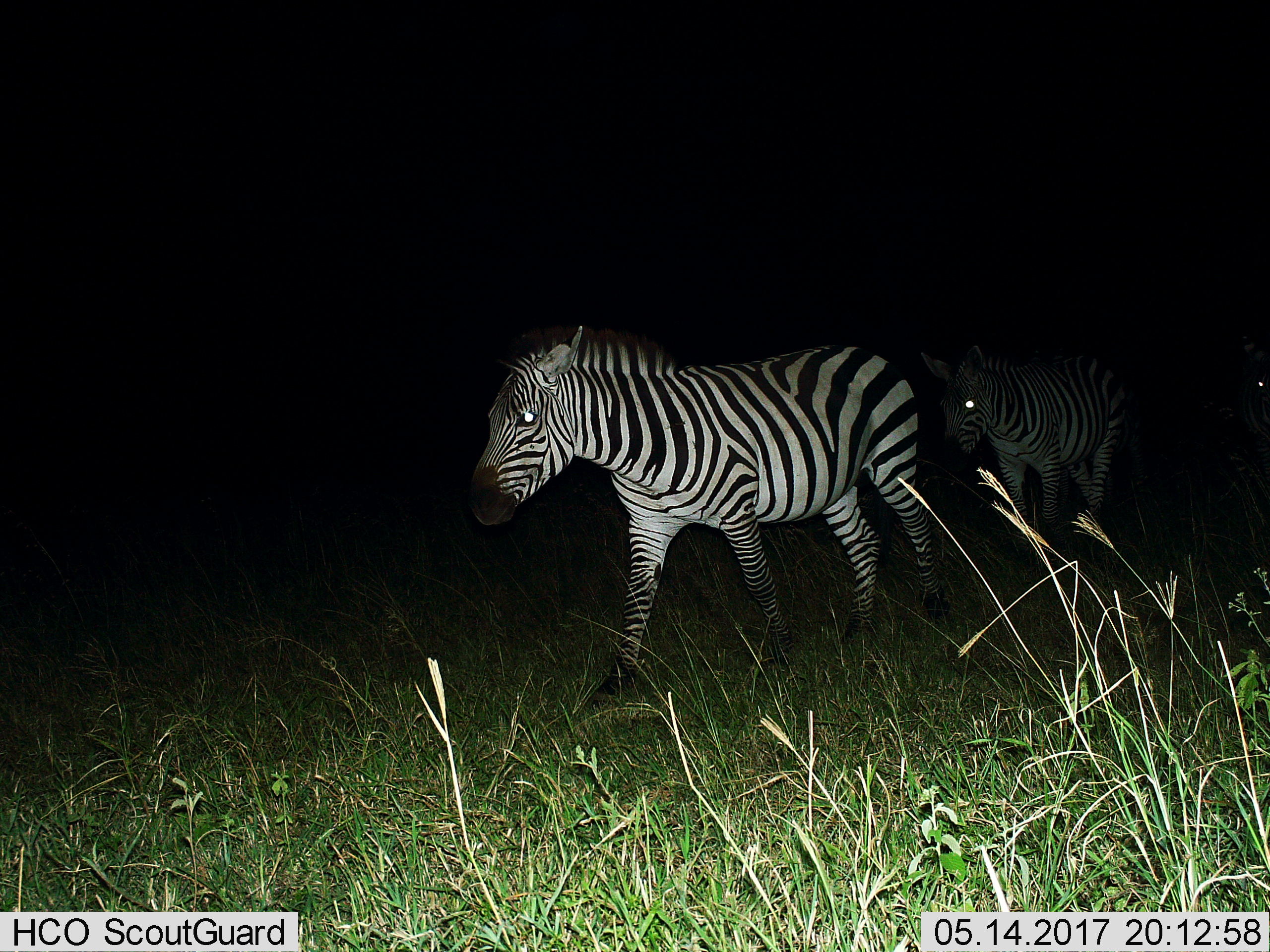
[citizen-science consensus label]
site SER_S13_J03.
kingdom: Animalia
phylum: Chordata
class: Mammalia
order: Perissodactyla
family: Equidae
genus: Equus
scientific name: Equus quagga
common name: plains zebra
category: zebraplains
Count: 2.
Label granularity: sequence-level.